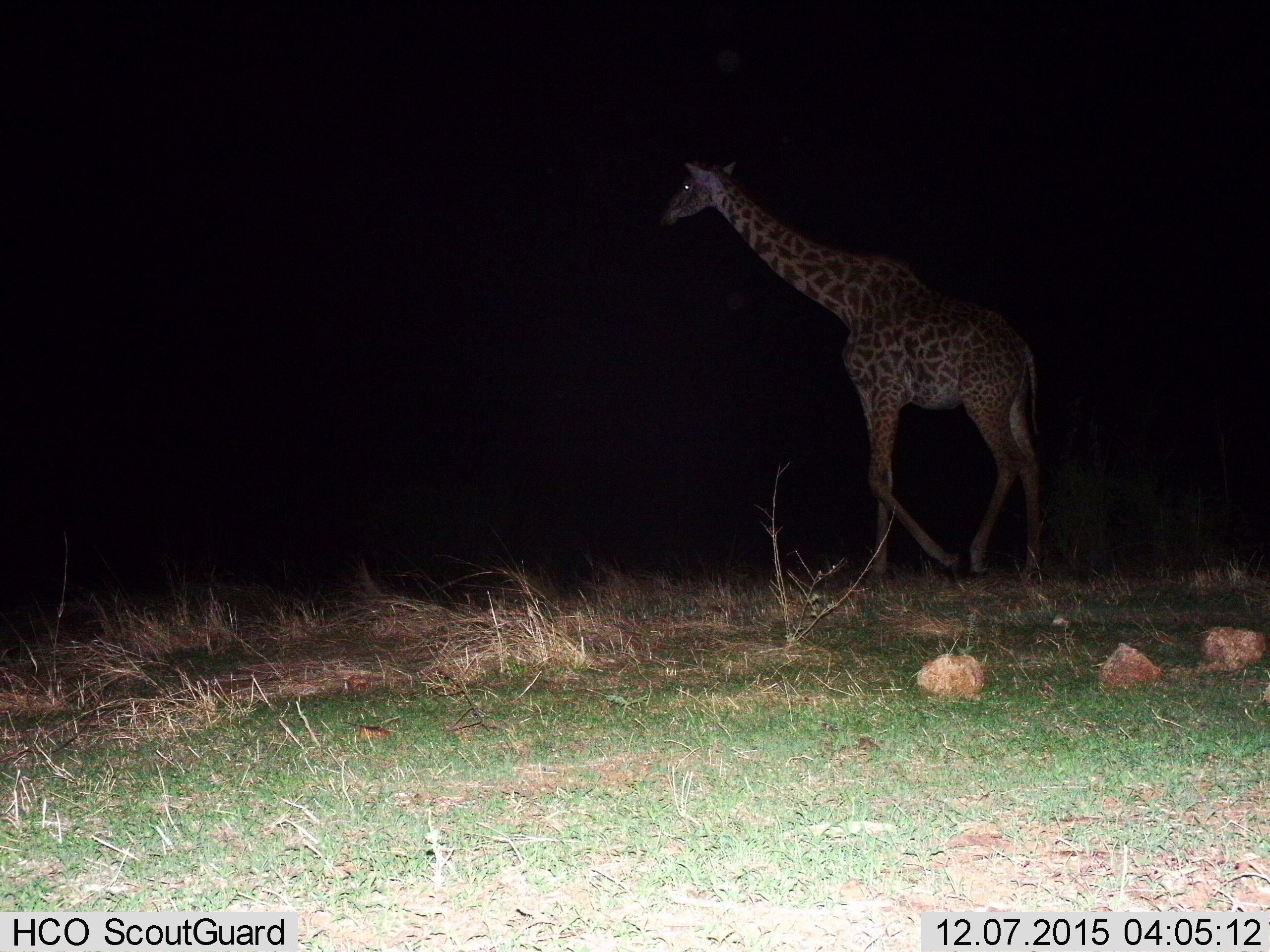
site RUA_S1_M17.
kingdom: Animalia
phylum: Chordata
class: Mammalia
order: Artiodactyla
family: Giraffidae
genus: Giraffa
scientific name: Giraffa camelopardalis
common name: giraffe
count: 1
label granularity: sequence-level